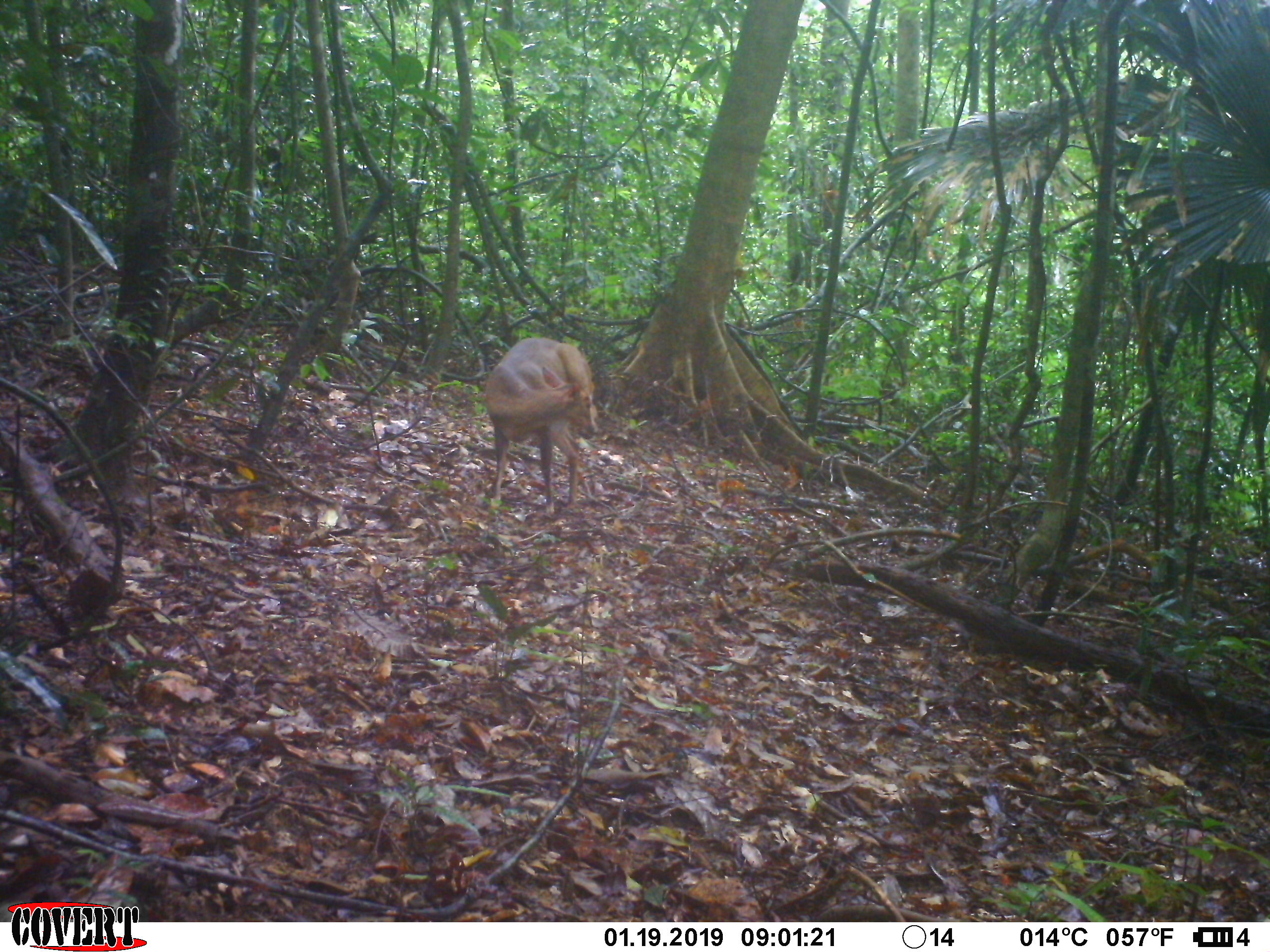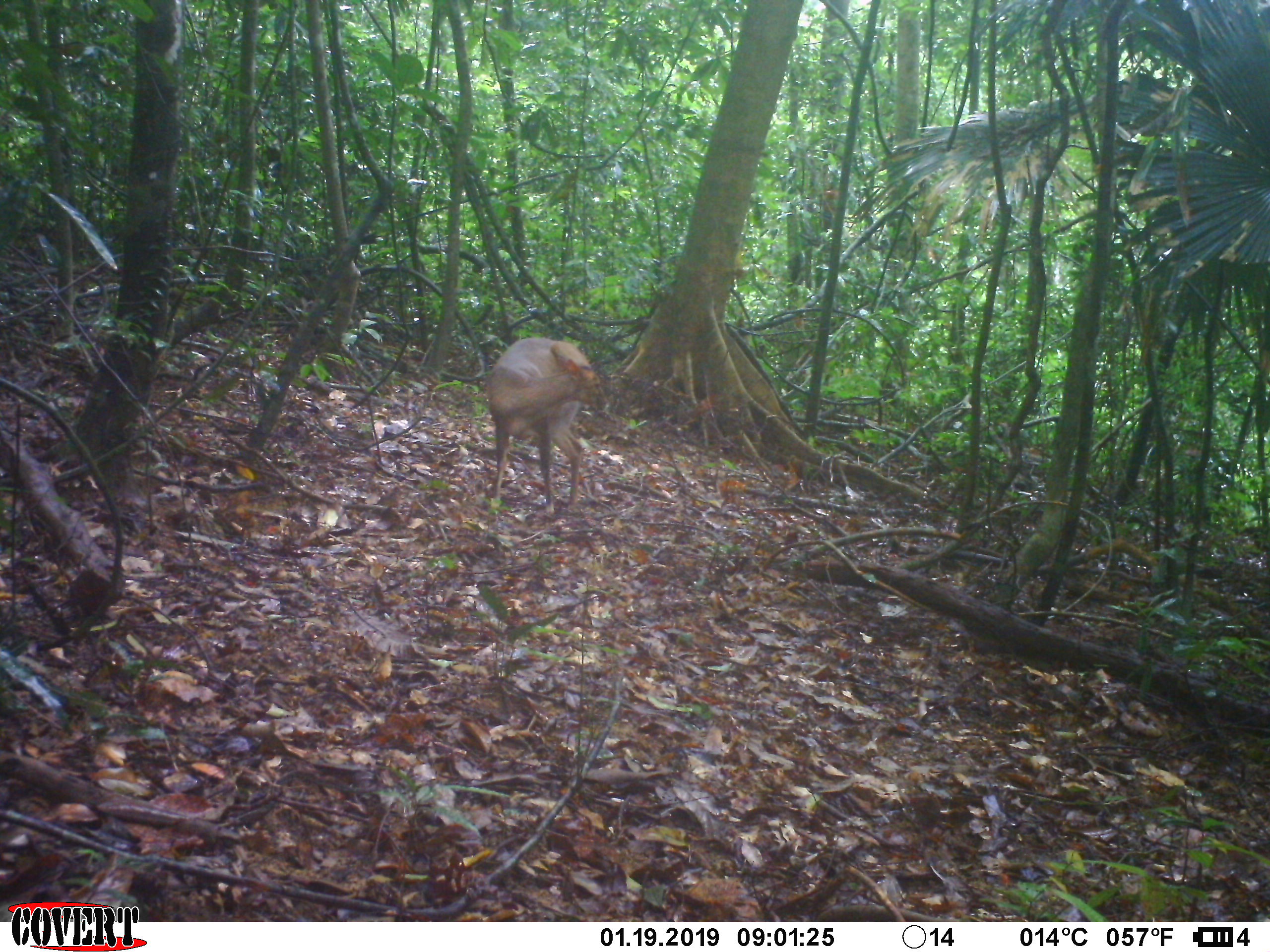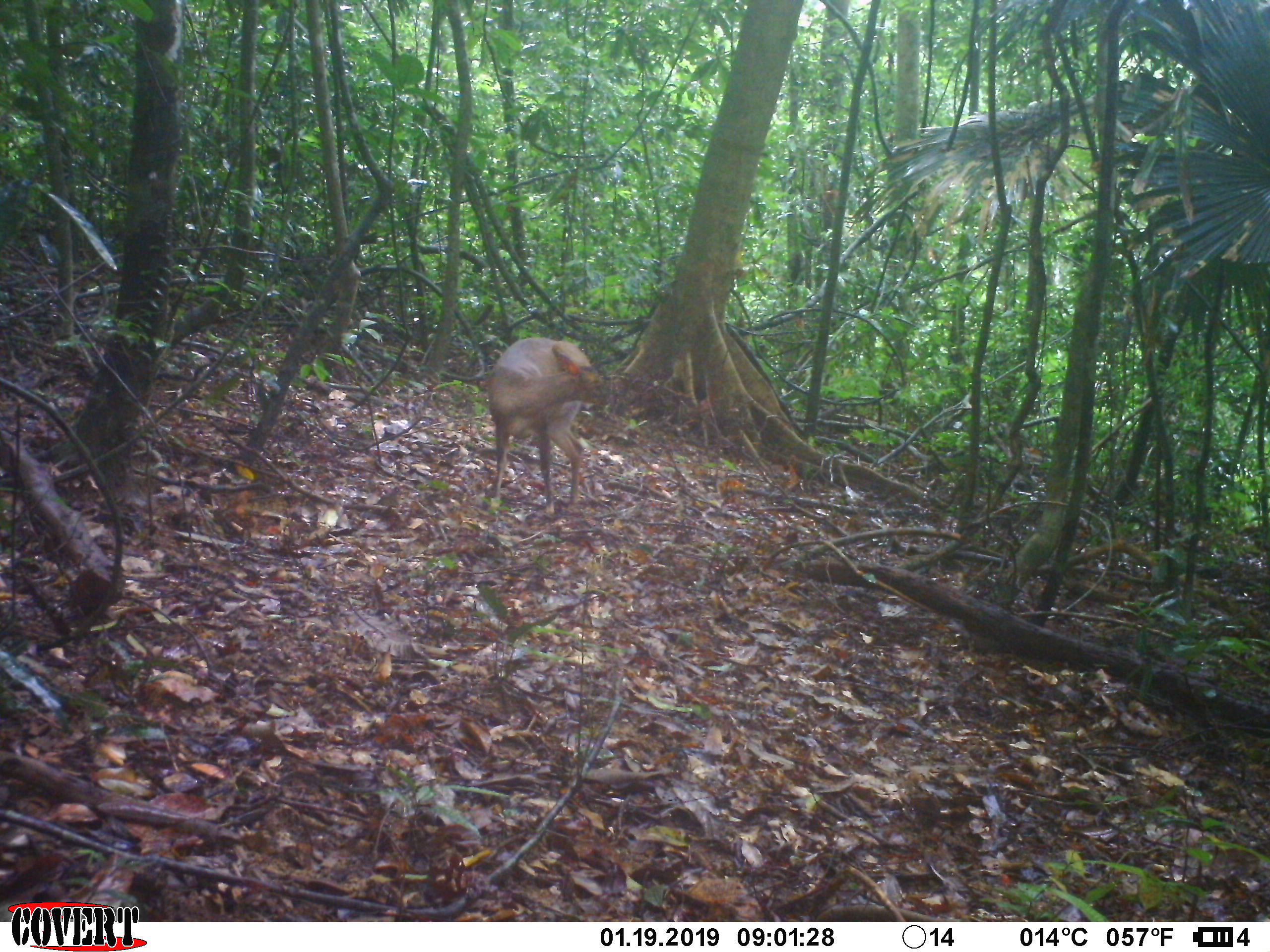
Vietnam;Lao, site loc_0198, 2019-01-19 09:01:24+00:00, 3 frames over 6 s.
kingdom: Animalia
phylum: Chordata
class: Mammalia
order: Artiodactyla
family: Cervidae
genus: Muntiacus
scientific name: Muntiacus vuquangensis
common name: large-antlered muntjac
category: large antlered muntjac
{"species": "large antlered muntjac (large-antlered muntjac) (Muntiacus vuquangensis)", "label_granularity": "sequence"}